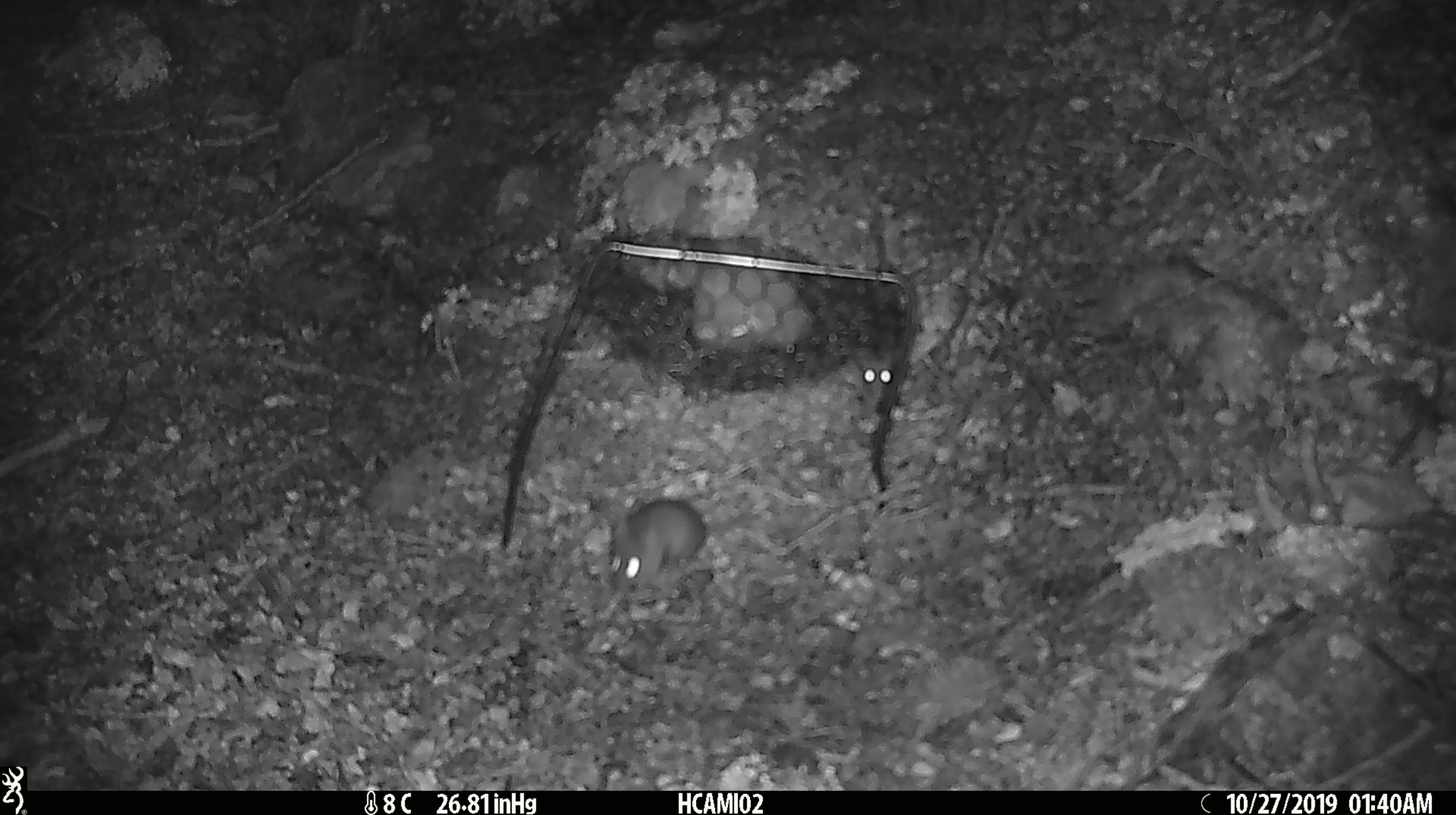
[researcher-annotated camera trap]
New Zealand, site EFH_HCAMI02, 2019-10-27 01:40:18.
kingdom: Animalia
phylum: Chordata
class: Mammalia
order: Rodentia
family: Muridae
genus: Mus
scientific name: Mus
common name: mouse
Mouse (Mus).